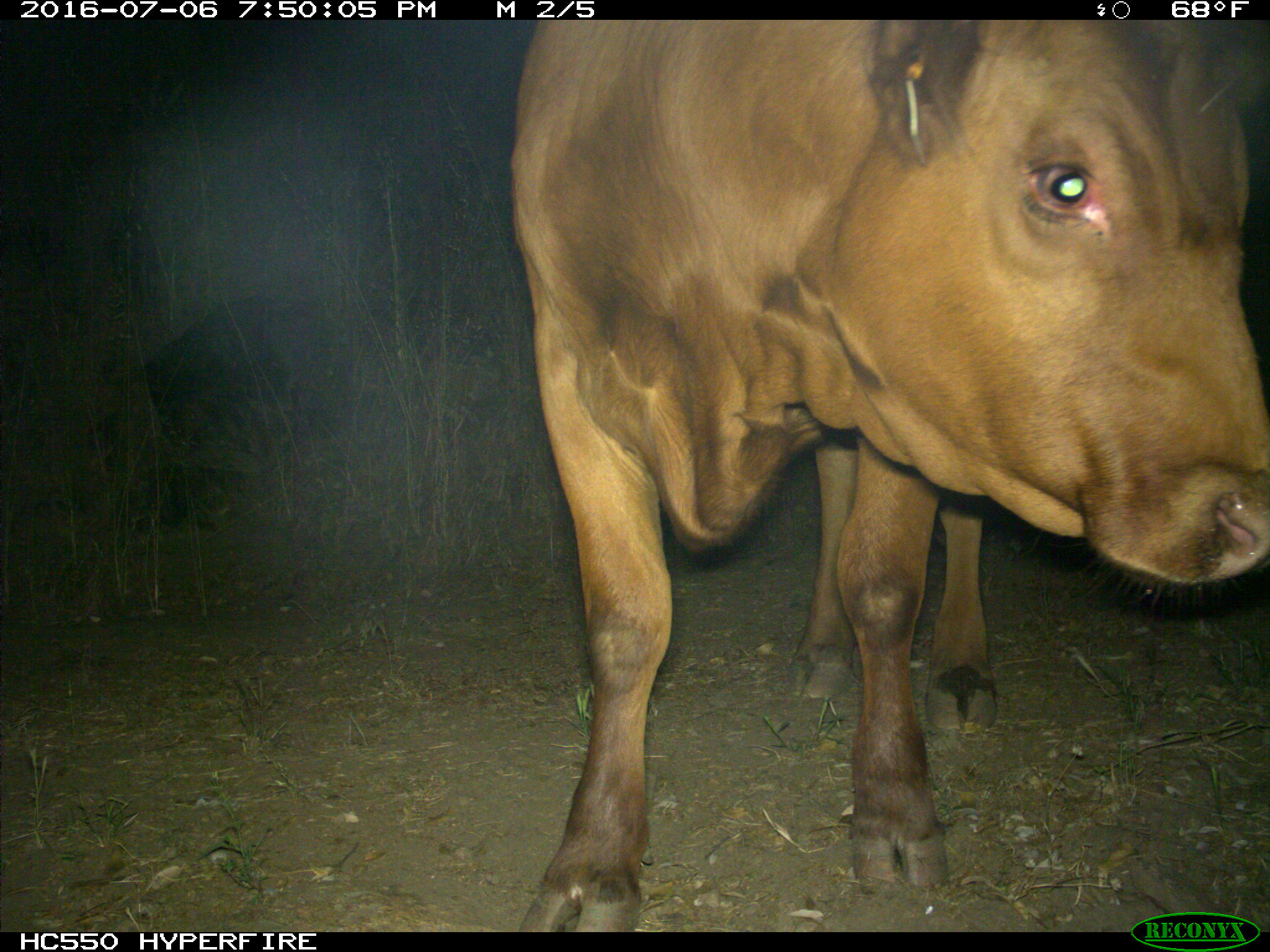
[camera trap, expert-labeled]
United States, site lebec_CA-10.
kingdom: Animalia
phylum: Chordata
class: Mammalia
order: Artiodactyla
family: Bovidae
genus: Bos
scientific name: Bos taurus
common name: domestic cow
Bos taurus (domestic cow).